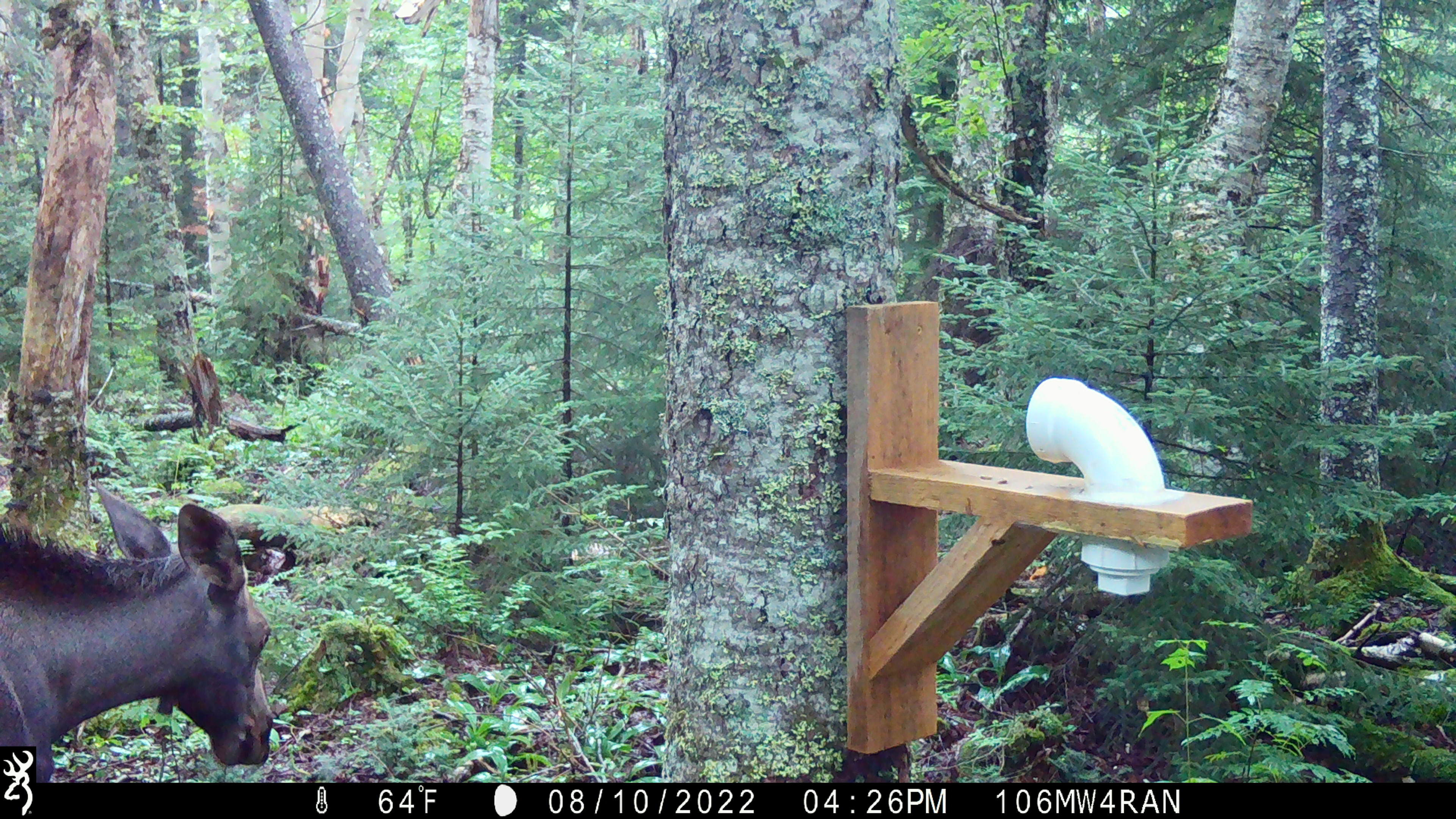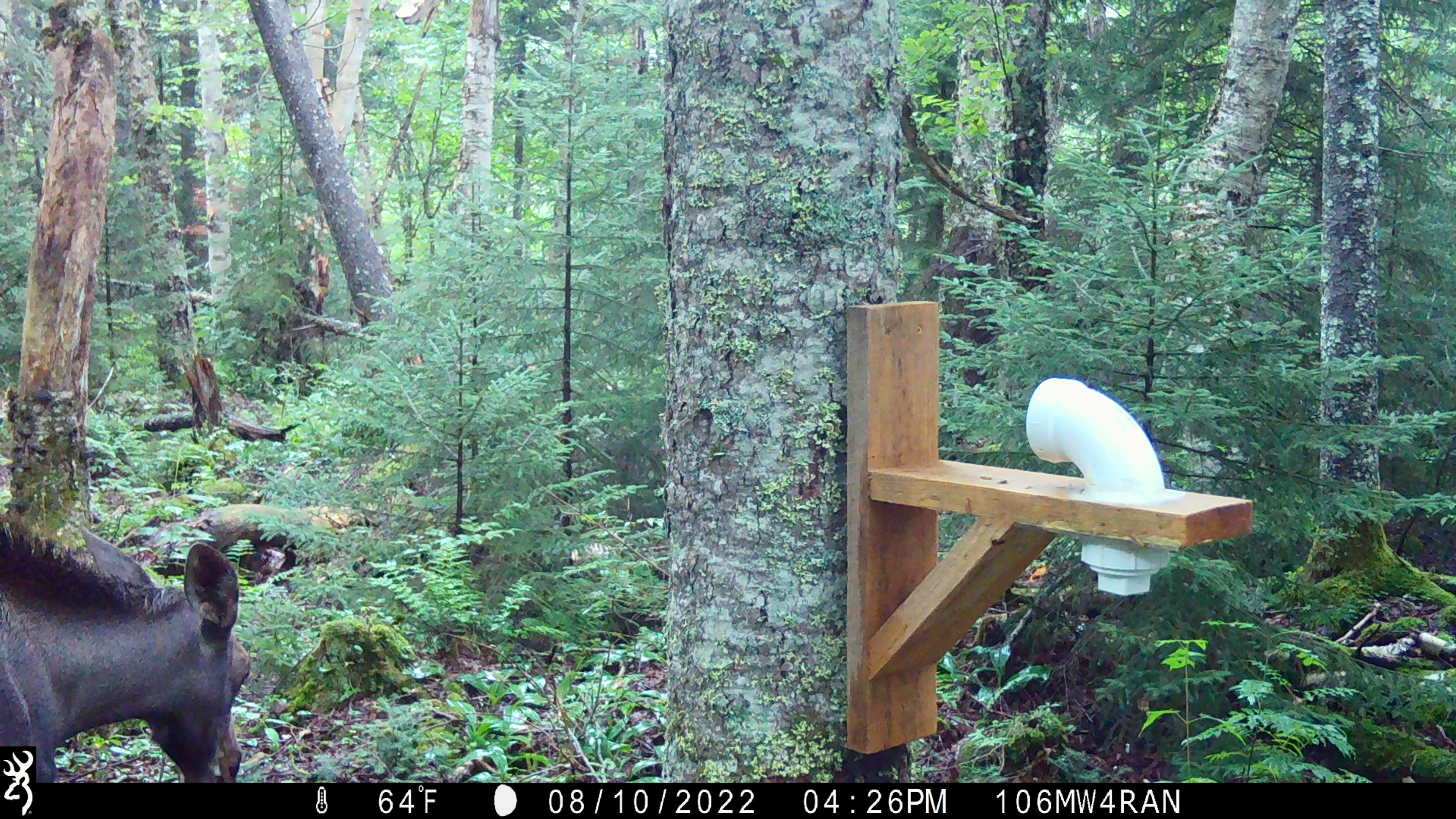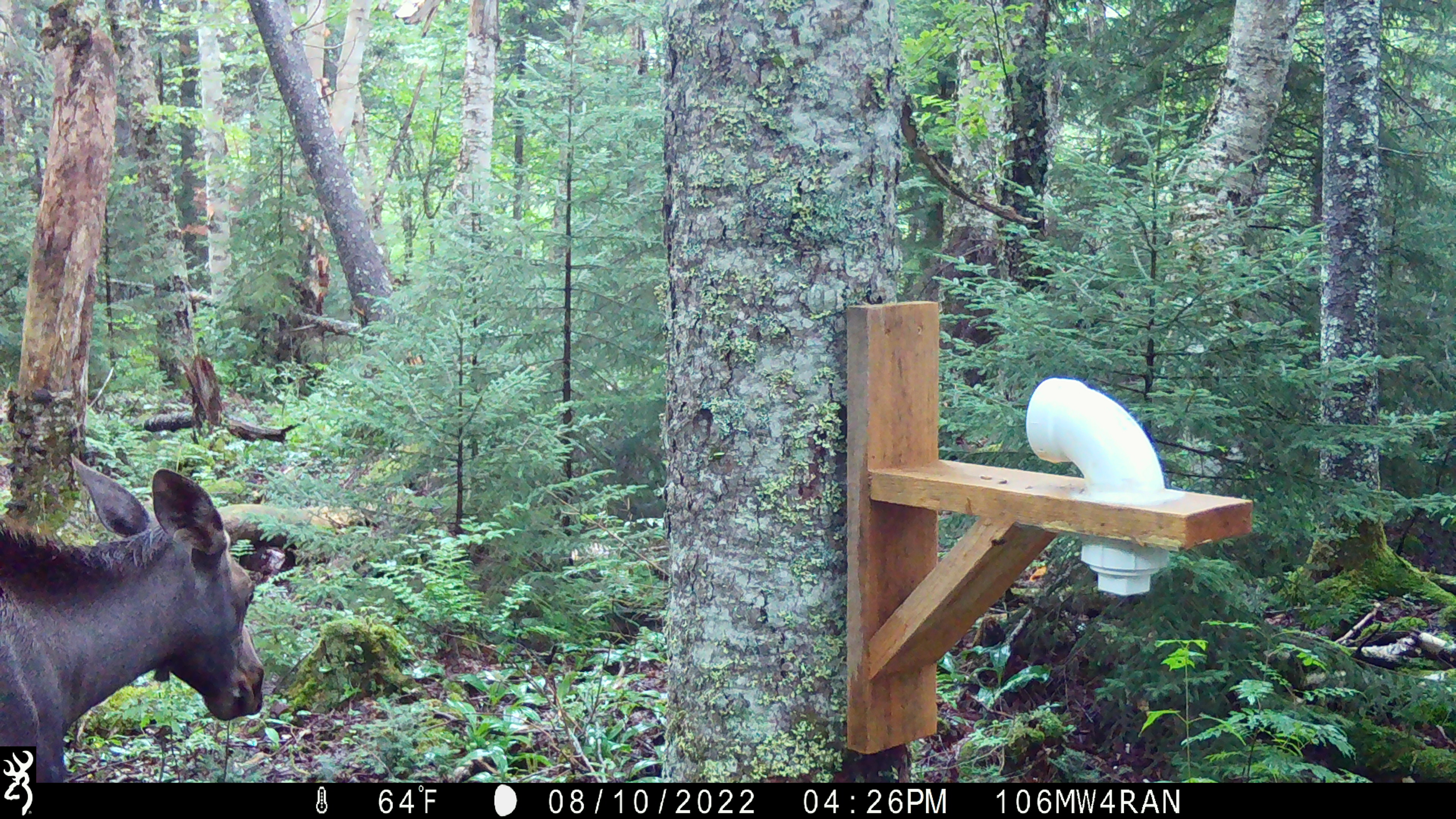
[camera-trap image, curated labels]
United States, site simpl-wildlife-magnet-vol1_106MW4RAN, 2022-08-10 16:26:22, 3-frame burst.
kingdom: Animalia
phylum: Chordata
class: Mammalia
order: Artiodactyla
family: Cervidae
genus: Alces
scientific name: Alces alces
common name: moose